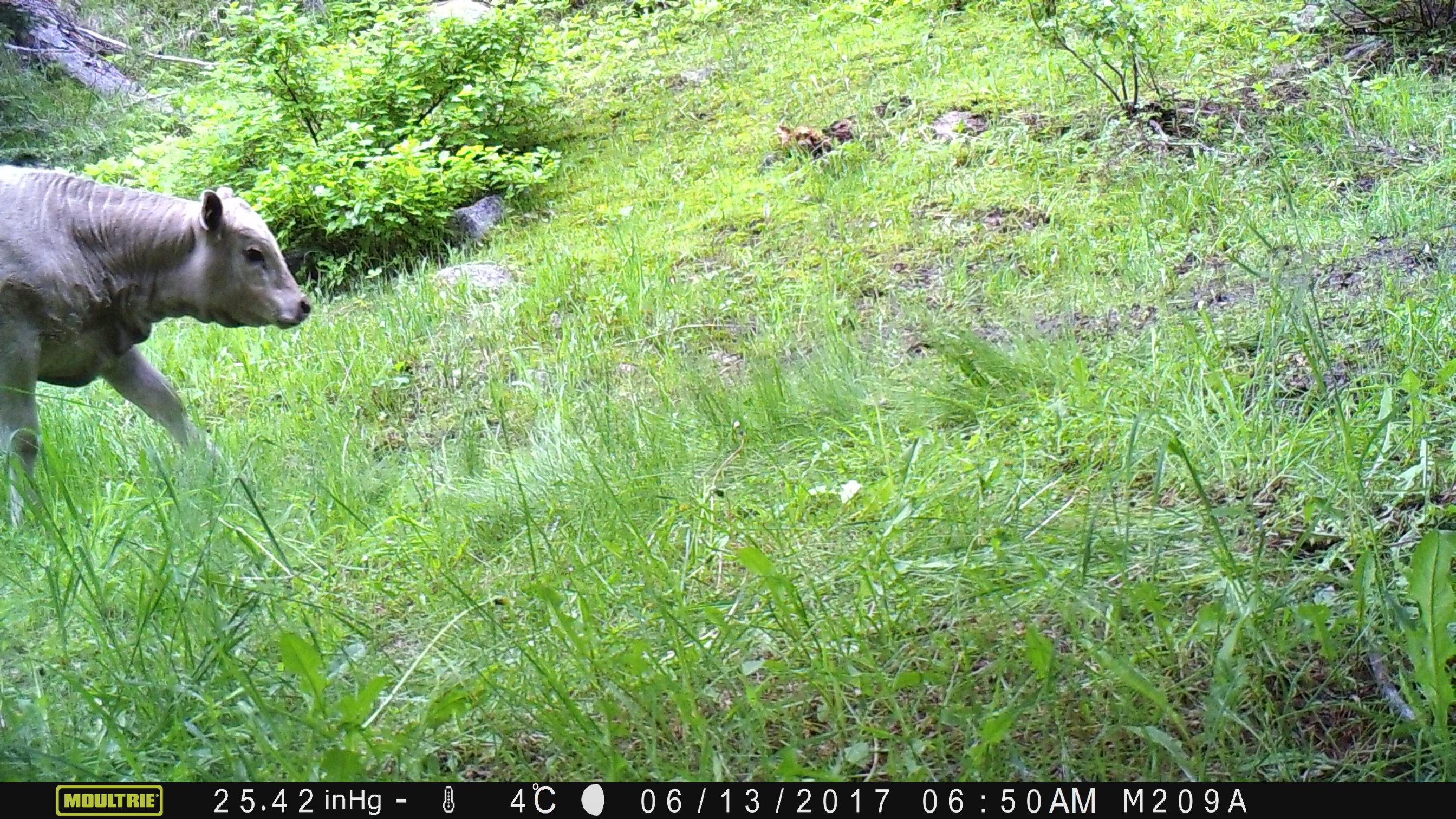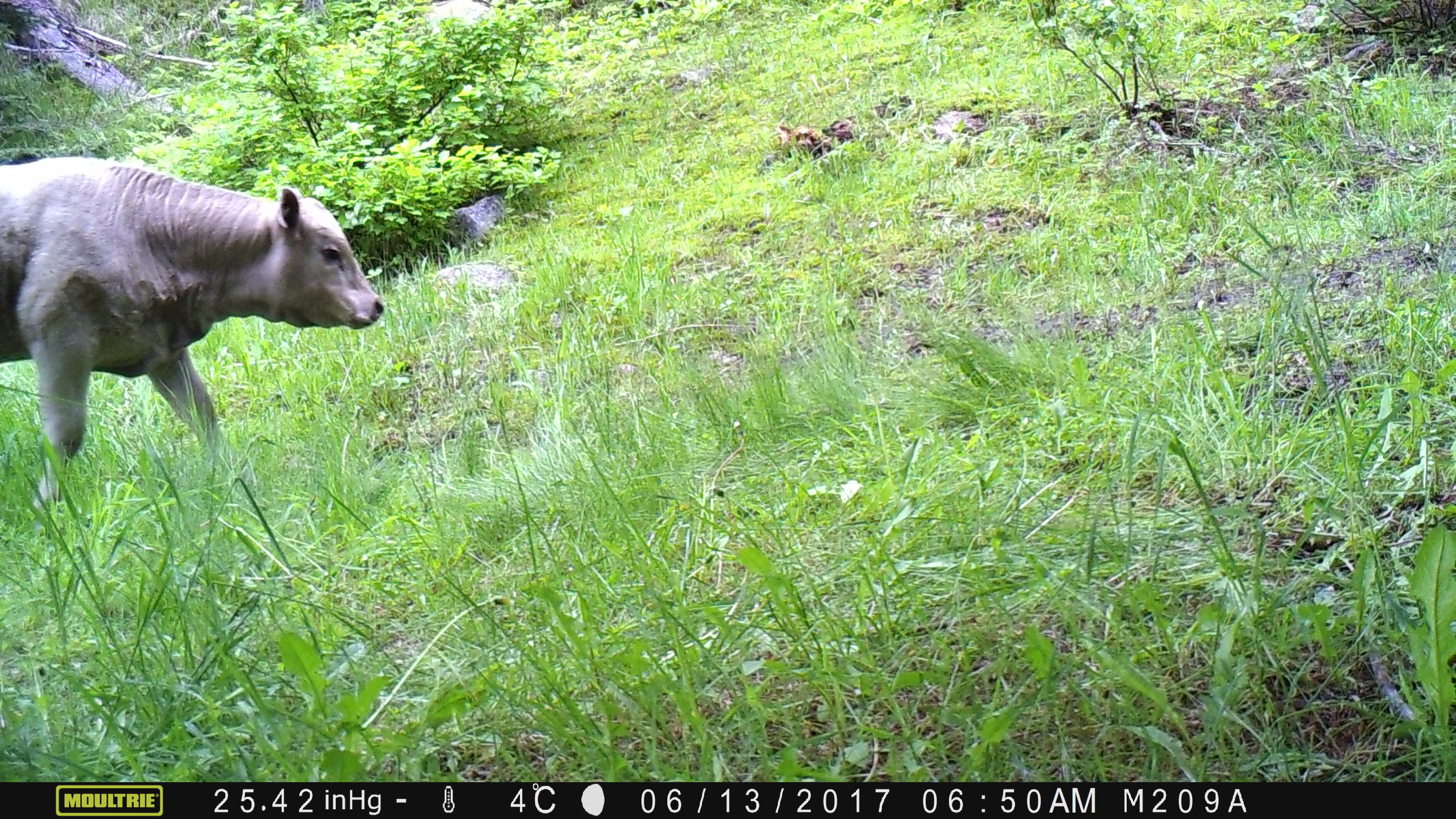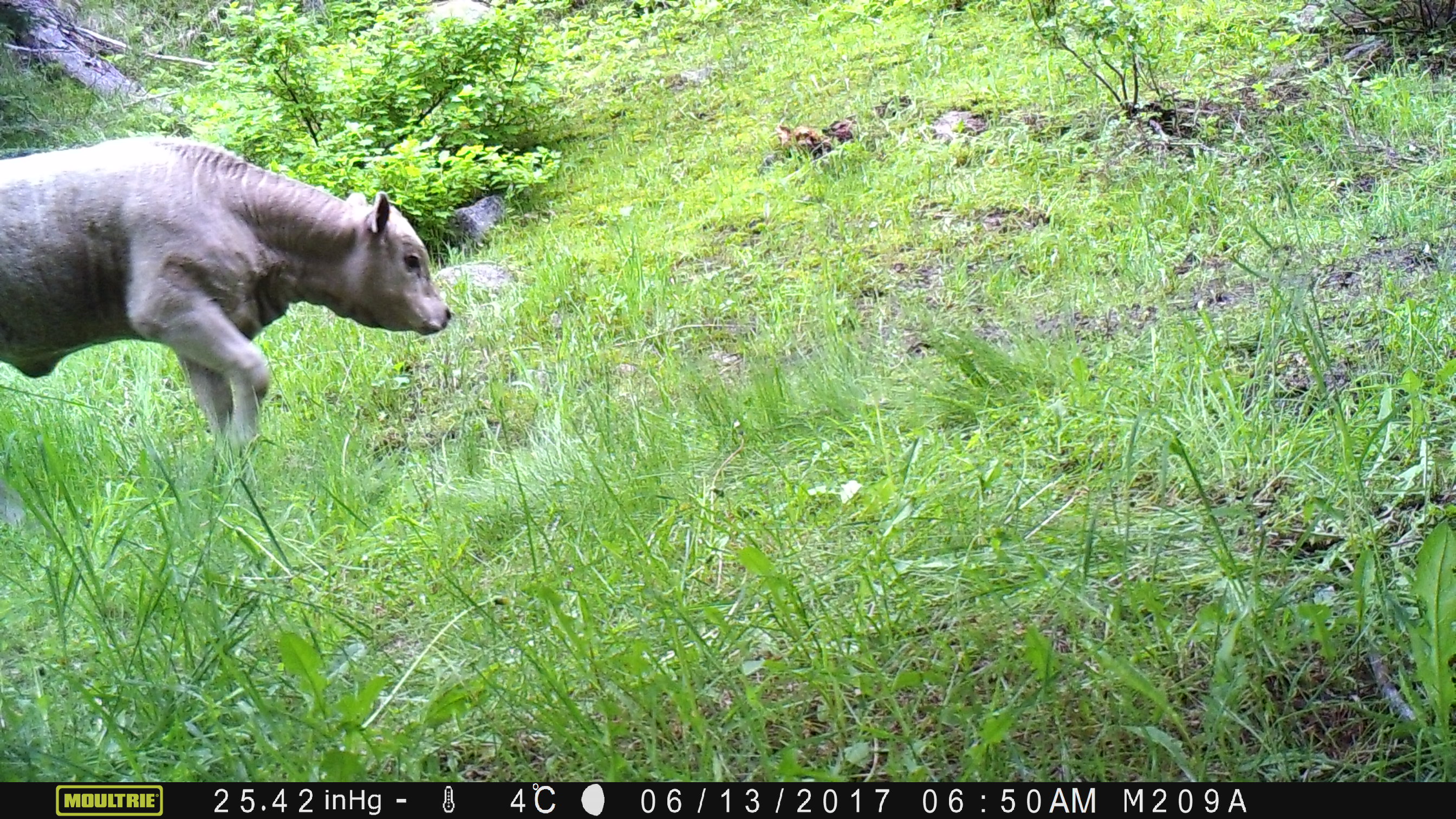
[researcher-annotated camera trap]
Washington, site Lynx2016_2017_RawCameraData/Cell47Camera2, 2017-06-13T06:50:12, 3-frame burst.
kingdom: Animalia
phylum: Chordata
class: Mammalia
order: Artiodactyla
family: Bovidae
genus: Bos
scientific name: Bos taurus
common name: domestic cattle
Domestic cattle (Bos taurus). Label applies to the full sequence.